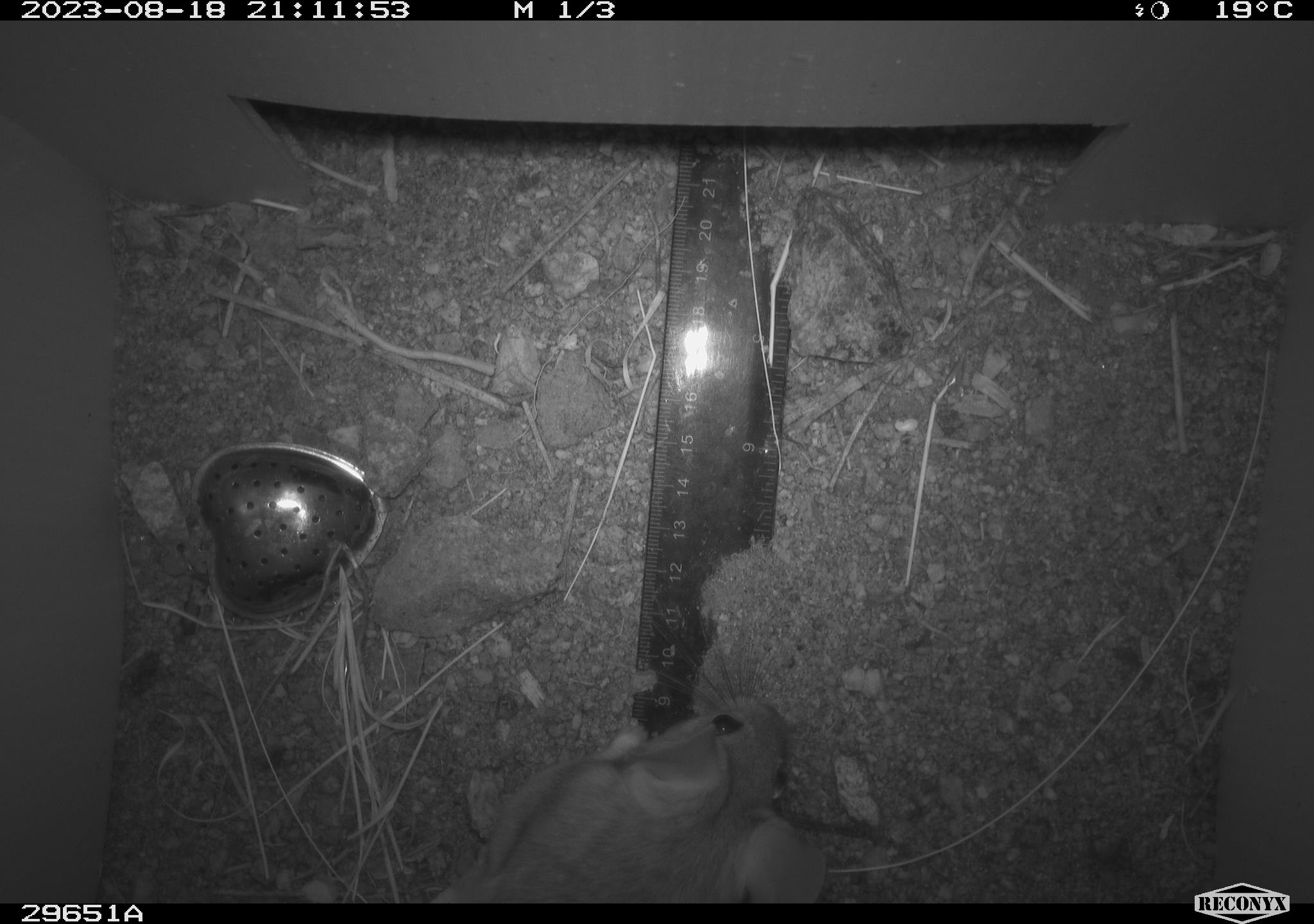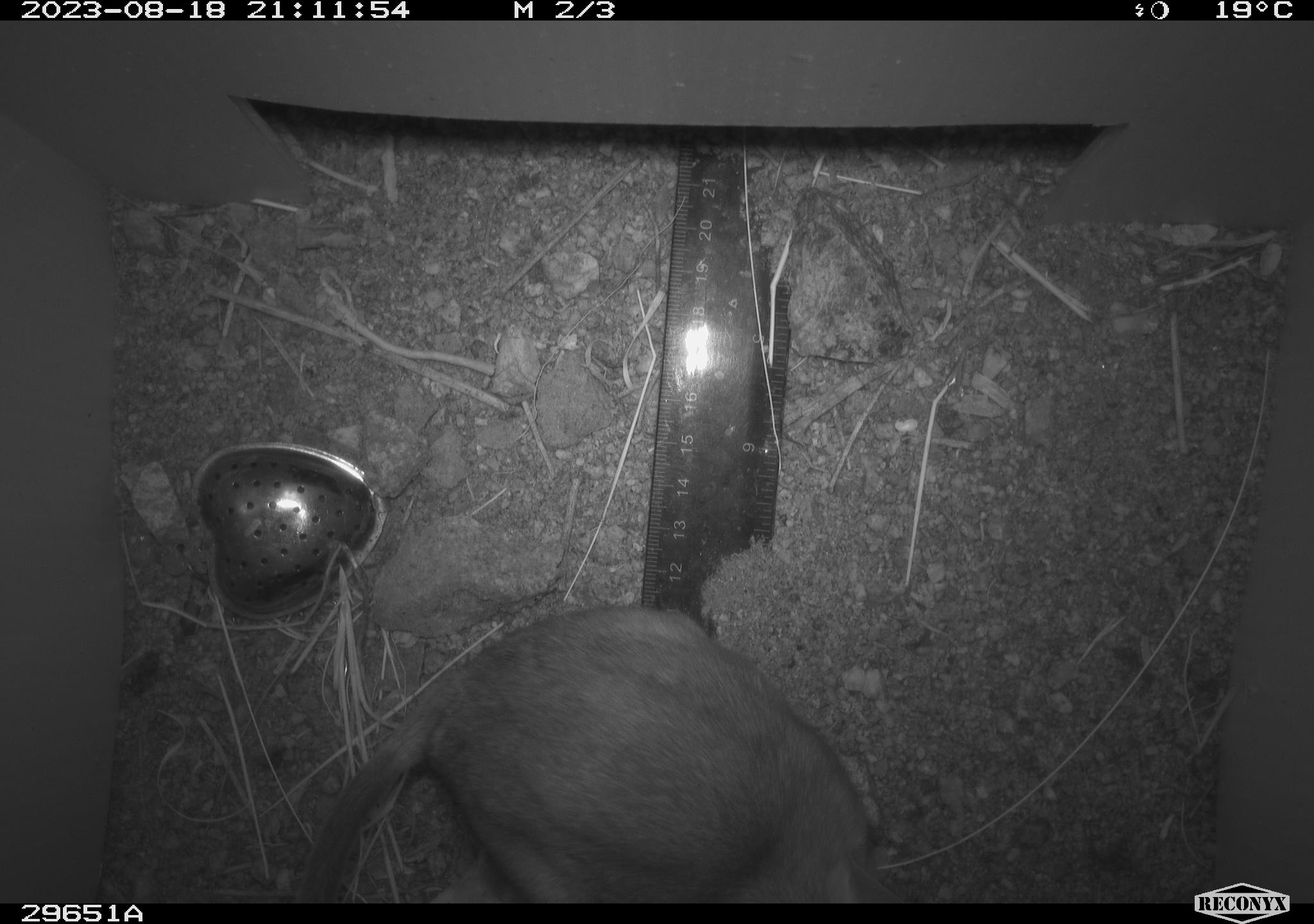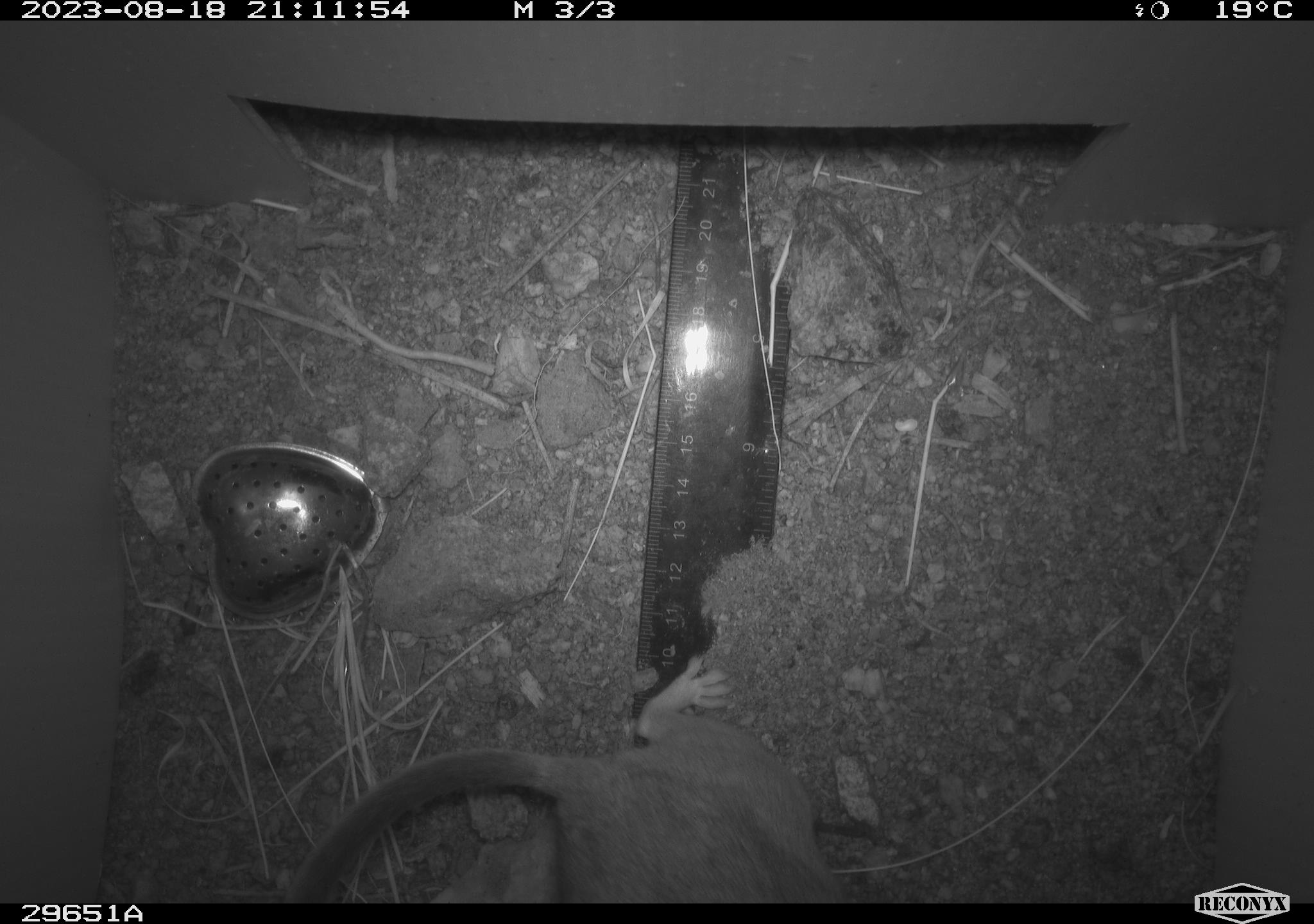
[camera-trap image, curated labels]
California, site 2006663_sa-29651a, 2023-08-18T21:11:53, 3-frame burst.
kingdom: Animalia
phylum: Chordata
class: Mammalia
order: Rodentia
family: Cricetidae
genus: Neotoma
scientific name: Neotoma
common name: pack rat or woodrat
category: neotoma species